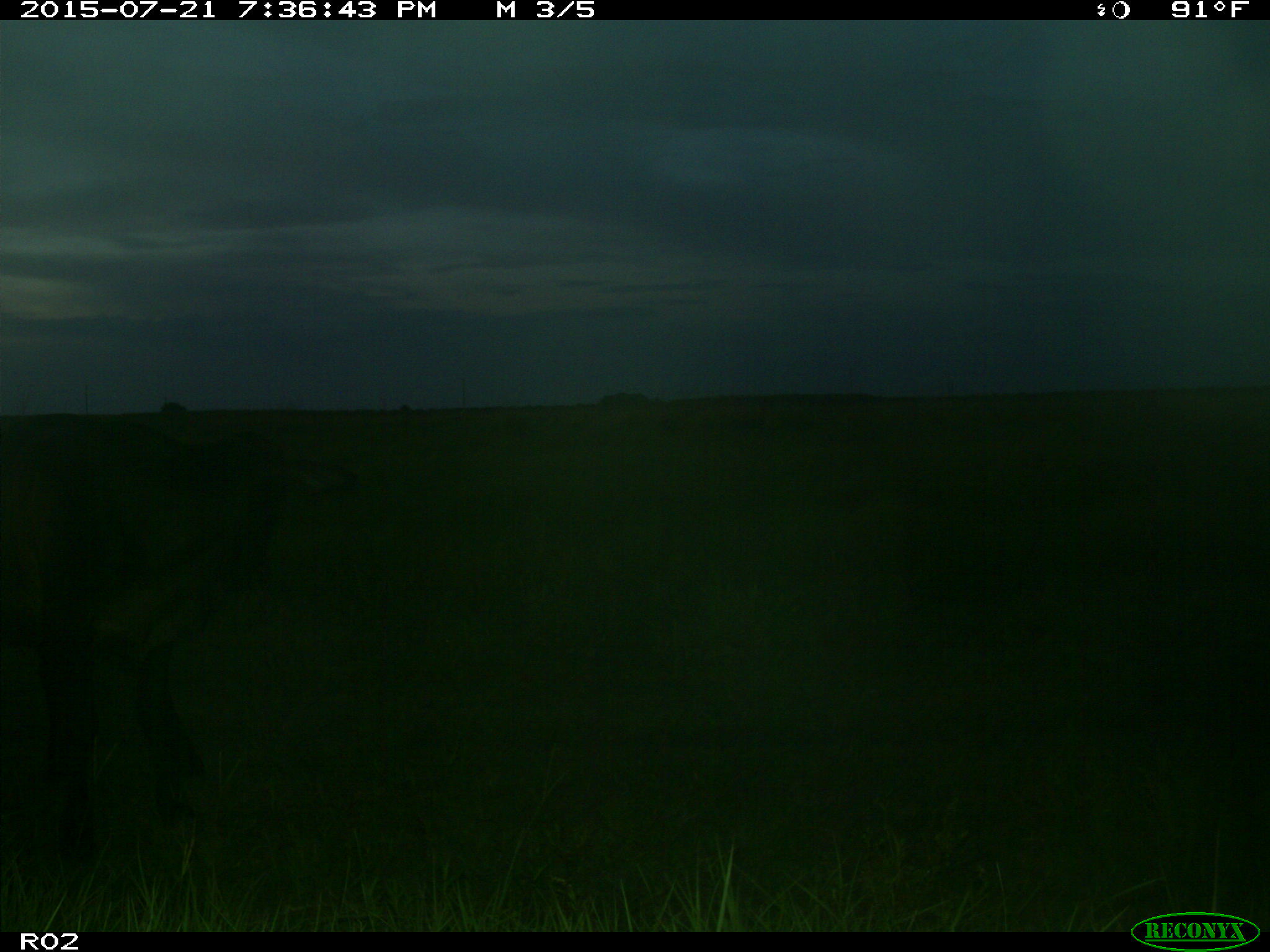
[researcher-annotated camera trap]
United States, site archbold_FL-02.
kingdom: Animalia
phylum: Chordata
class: Mammalia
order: Artiodactyla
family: Bovidae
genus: Bos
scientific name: Bos taurus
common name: domestic cow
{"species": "Bos taurus (domestic cow)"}